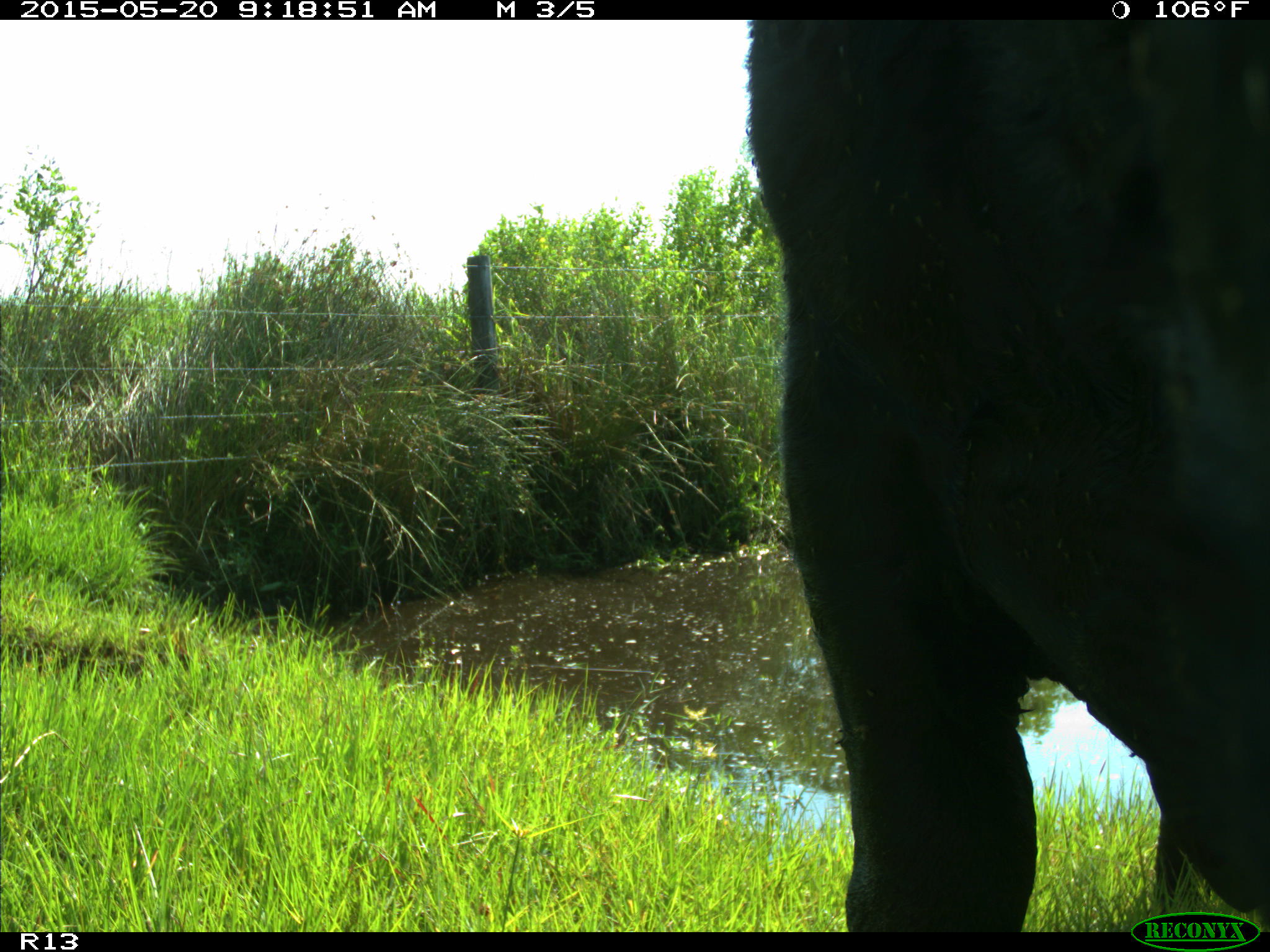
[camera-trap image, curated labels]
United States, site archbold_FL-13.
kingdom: Animalia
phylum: Chordata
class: Mammalia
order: Artiodactyla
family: Bovidae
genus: Bos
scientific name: Bos taurus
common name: domestic cow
Bos taurus (domestic cow).